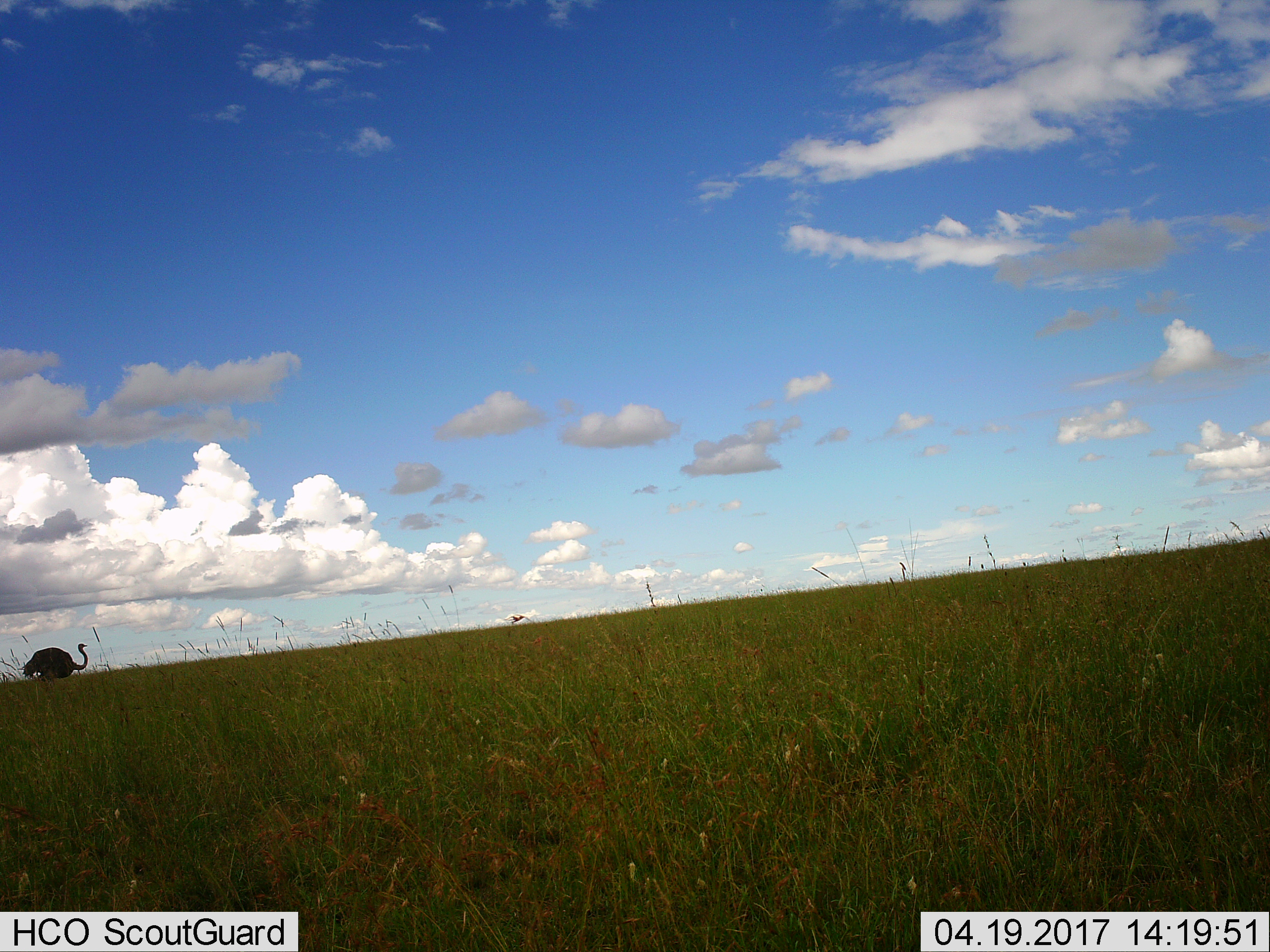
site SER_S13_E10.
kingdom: Animalia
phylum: Chordata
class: Aves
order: Struthioniformes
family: Struthionidae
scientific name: Struthionidae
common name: ostrich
Ostrich (Struthionidae), count 1. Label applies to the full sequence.